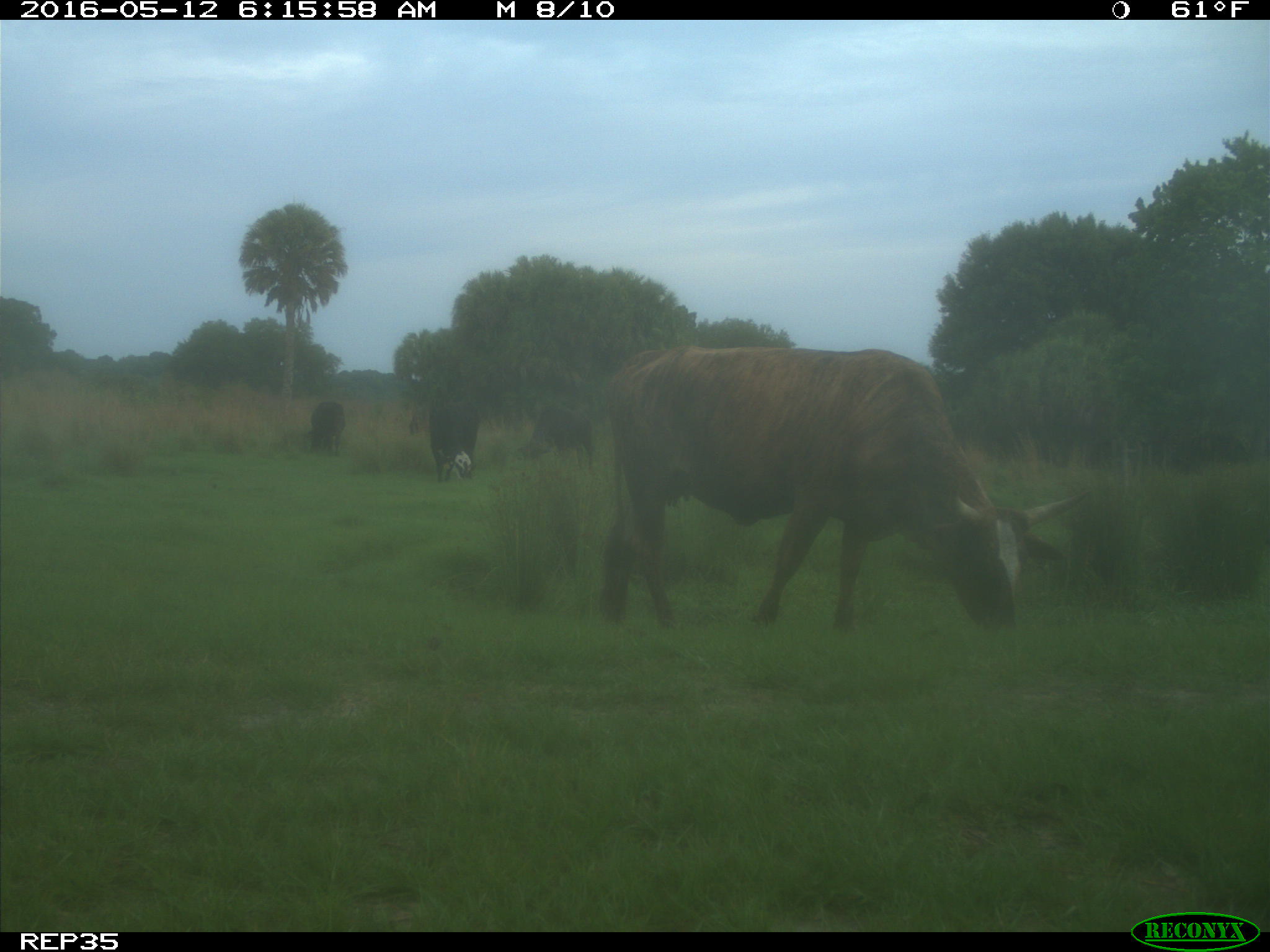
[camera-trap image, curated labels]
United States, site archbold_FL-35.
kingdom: Animalia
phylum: Chordata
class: Mammalia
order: Artiodactyla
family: Bovidae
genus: Bos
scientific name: Bos taurus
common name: domestic cow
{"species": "Bos taurus (domestic cow)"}